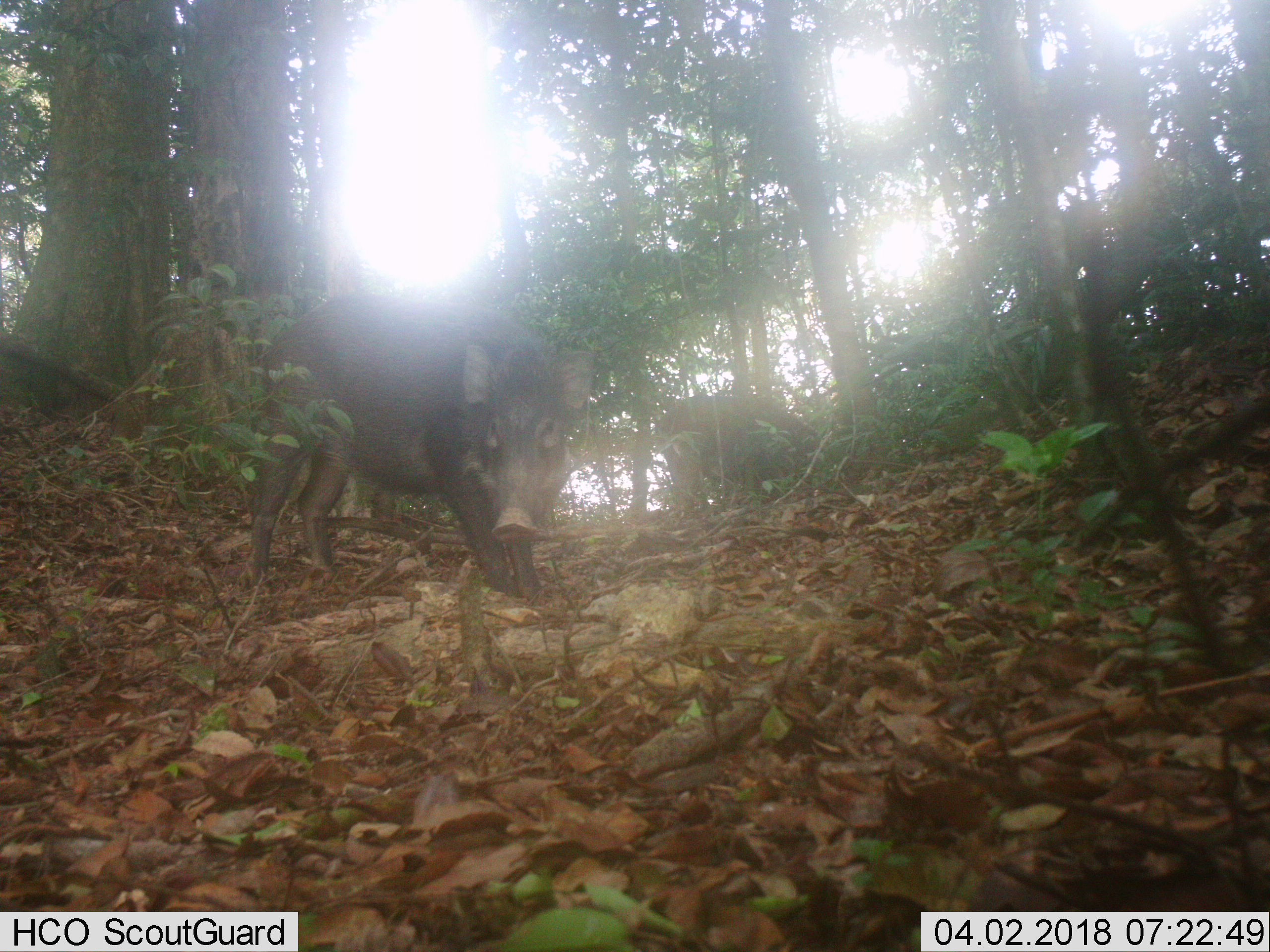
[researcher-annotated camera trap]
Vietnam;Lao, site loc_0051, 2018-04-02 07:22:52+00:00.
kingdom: Animalia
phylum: Chordata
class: Mammalia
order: Artiodactyla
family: Suidae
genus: Sus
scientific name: Sus scrofa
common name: eurasian wild pig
Eurasian wild pig (Sus scrofa). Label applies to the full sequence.